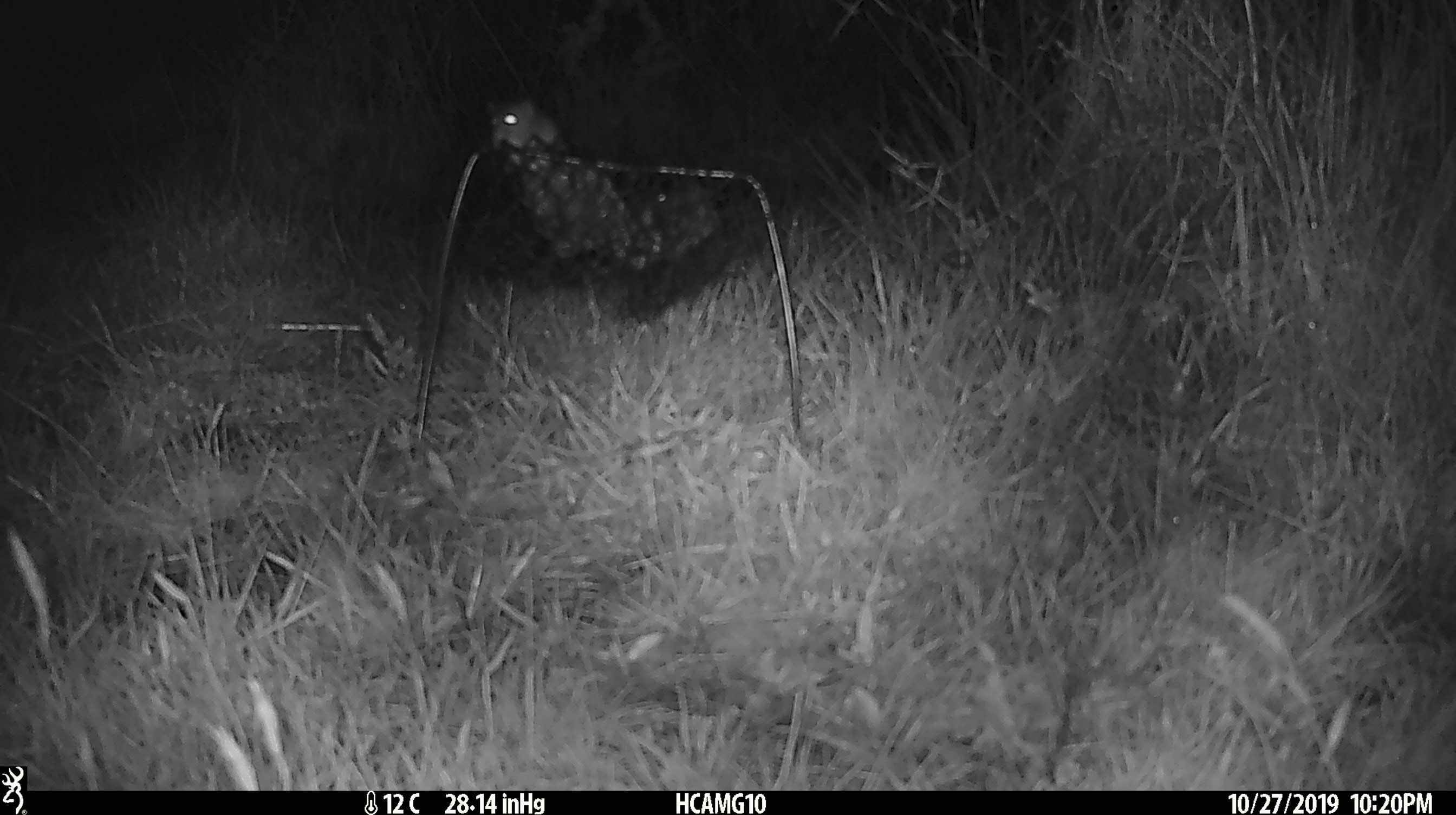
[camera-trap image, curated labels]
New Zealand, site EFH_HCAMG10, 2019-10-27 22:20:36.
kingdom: Animalia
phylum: Chordata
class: Mammalia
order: Rodentia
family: Muridae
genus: Mus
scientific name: Mus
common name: mouse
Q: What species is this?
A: Mouse (Mus).